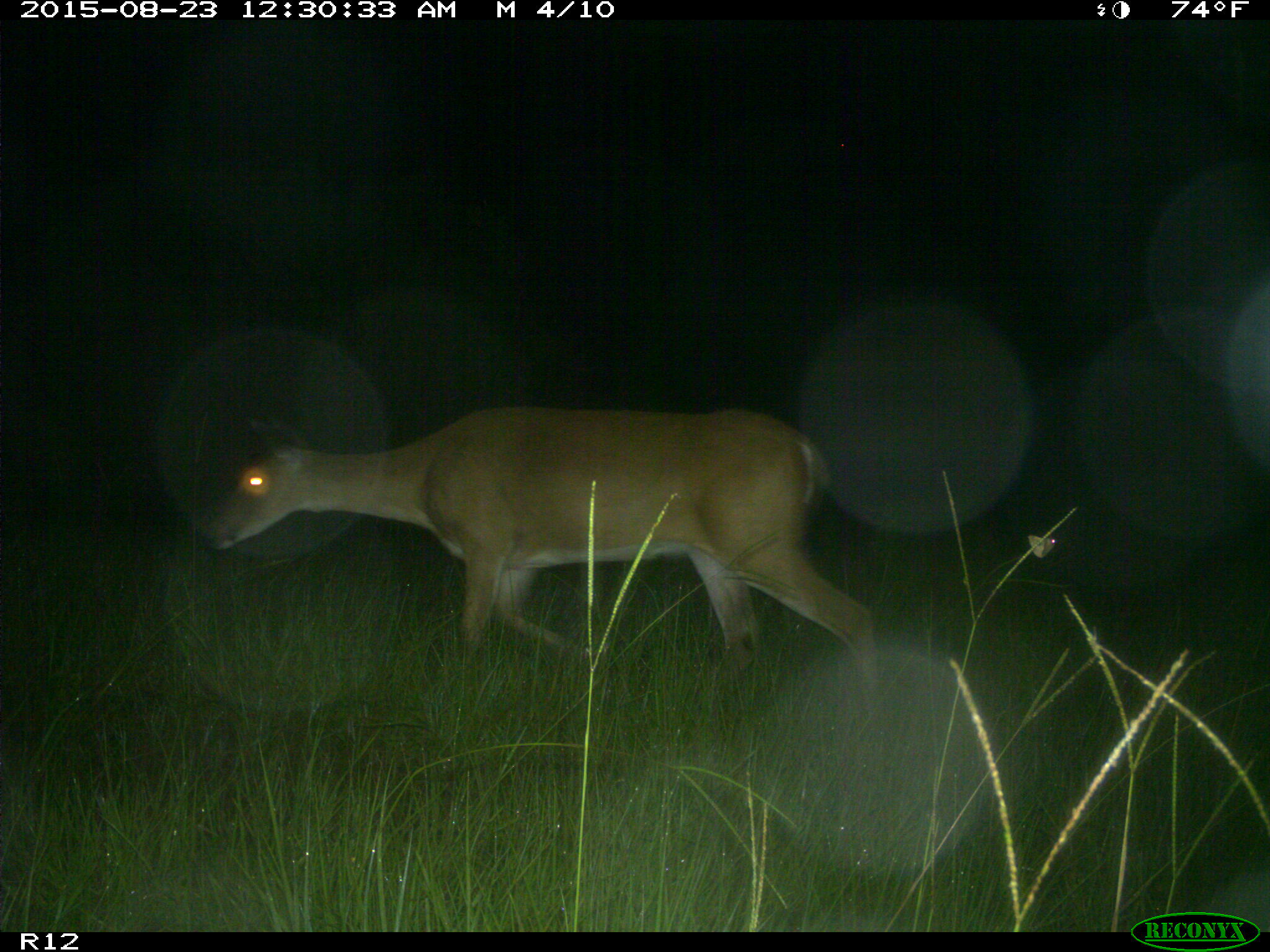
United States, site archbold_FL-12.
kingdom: Animalia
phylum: Chordata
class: Mammalia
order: Artiodactyla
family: Cervidae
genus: Odocoileus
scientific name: Odocoileus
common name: deer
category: unidentified deer